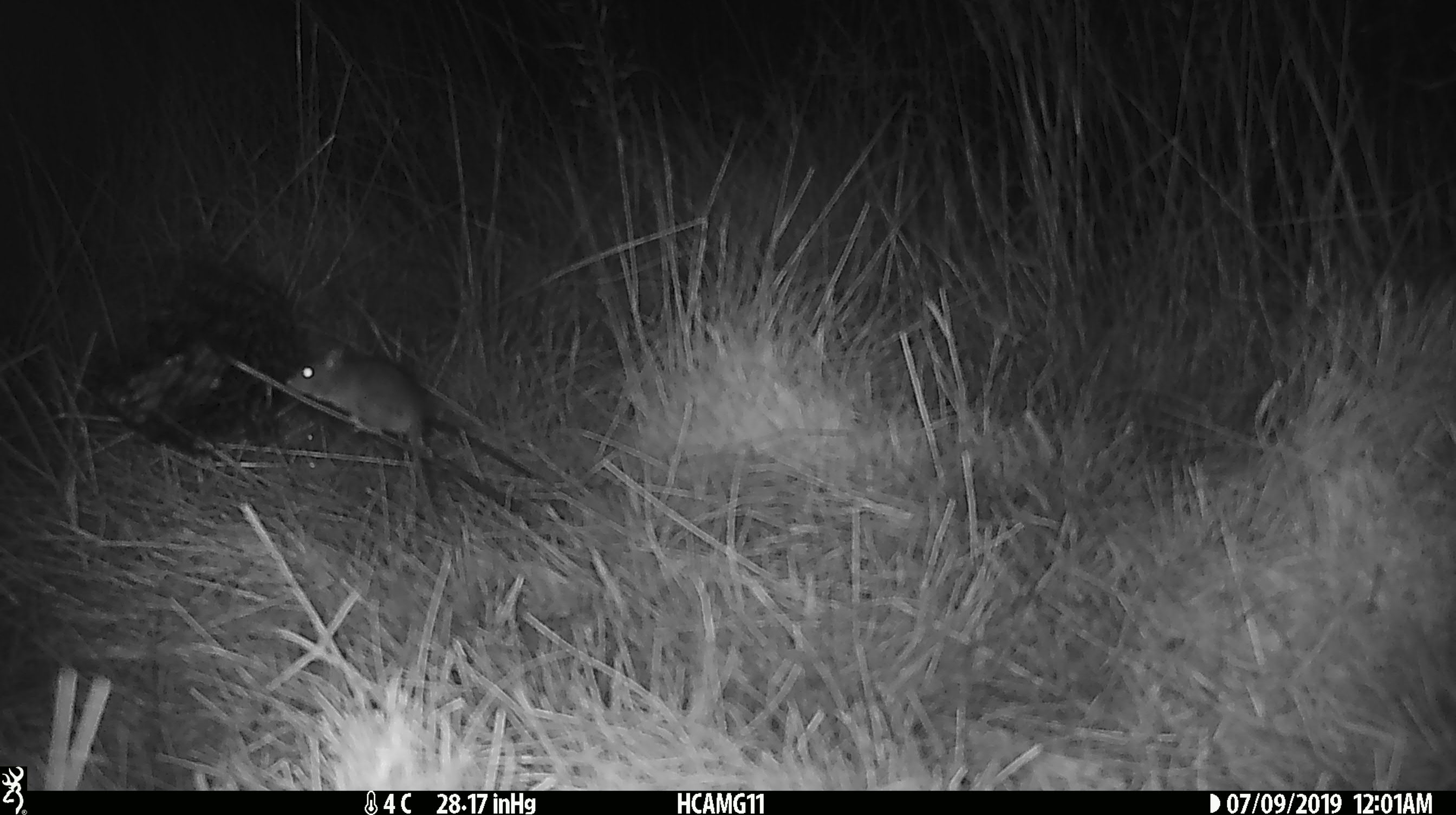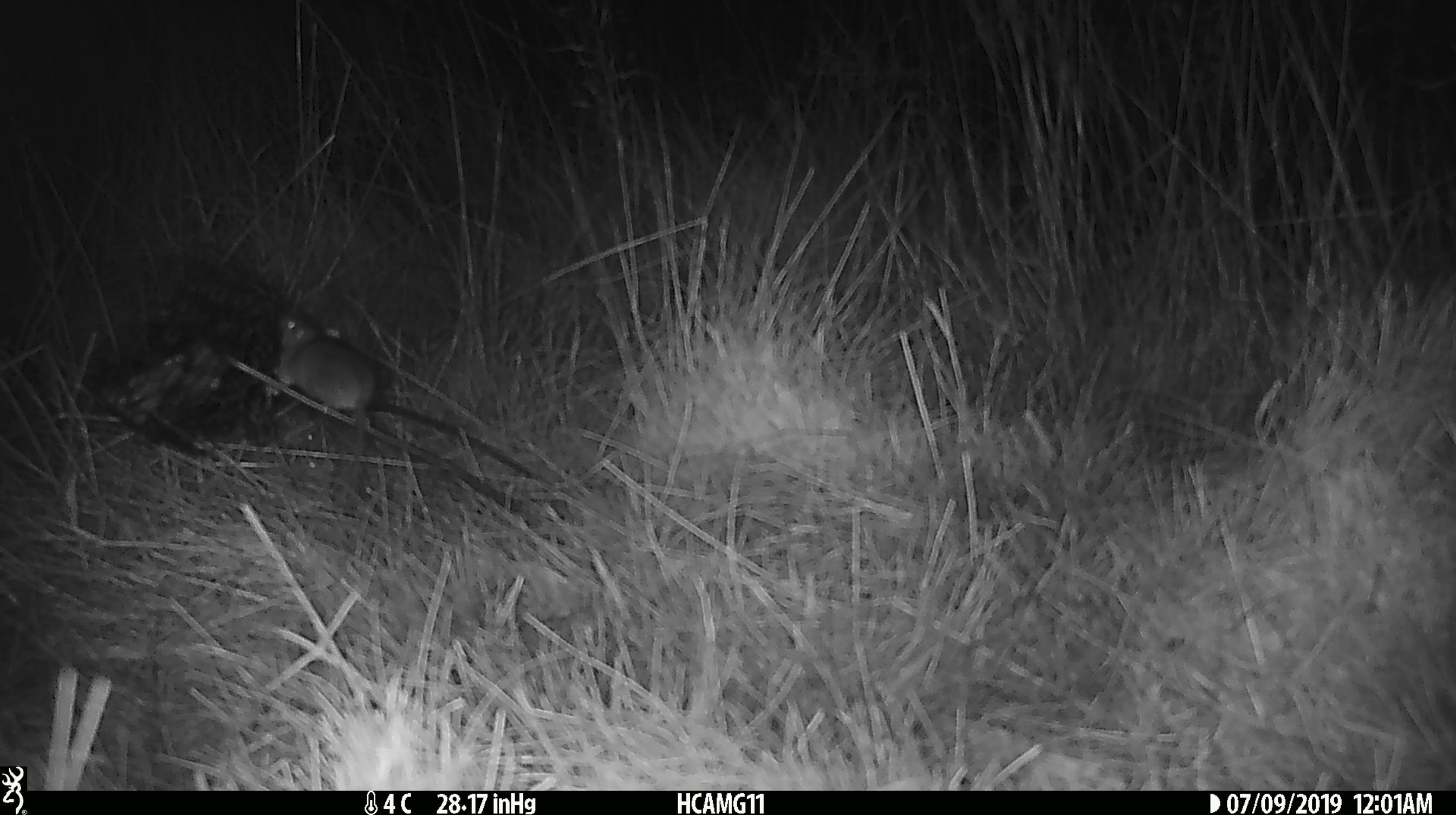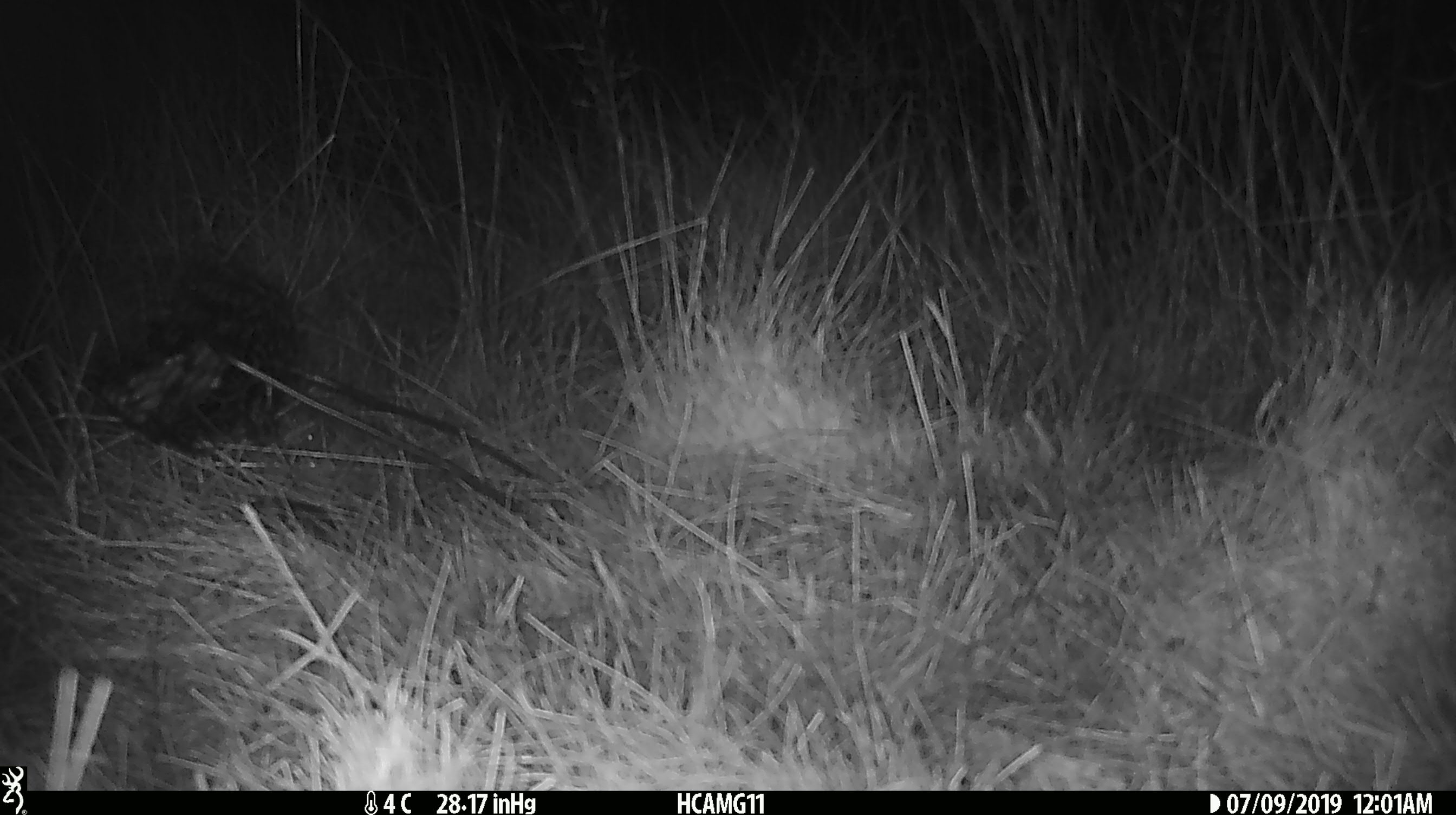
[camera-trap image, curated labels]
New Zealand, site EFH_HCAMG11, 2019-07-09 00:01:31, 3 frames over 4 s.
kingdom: Animalia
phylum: Chordata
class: Mammalia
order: Rodentia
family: Muridae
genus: Mus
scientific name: Mus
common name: mouse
Mouse (Mus).